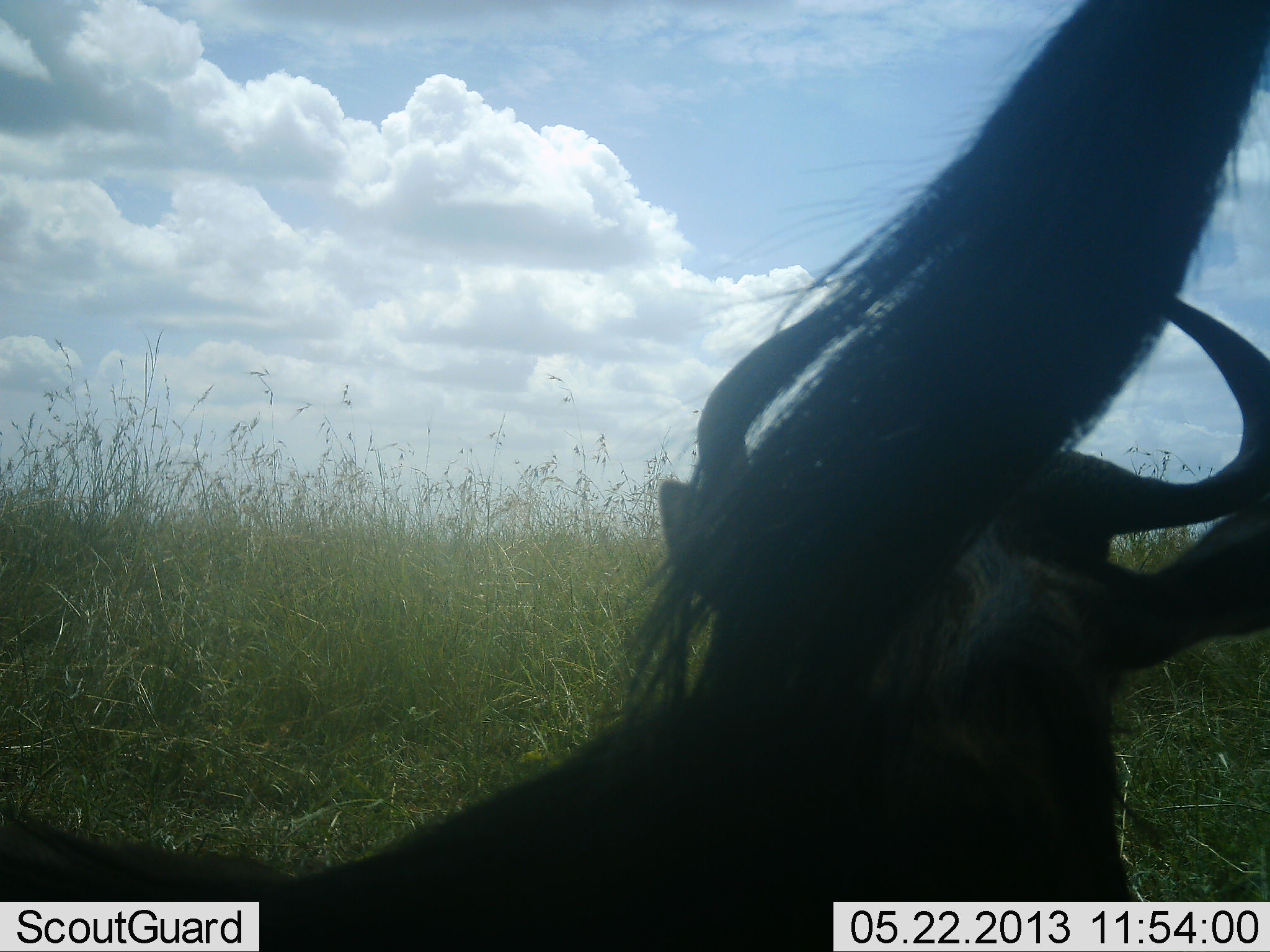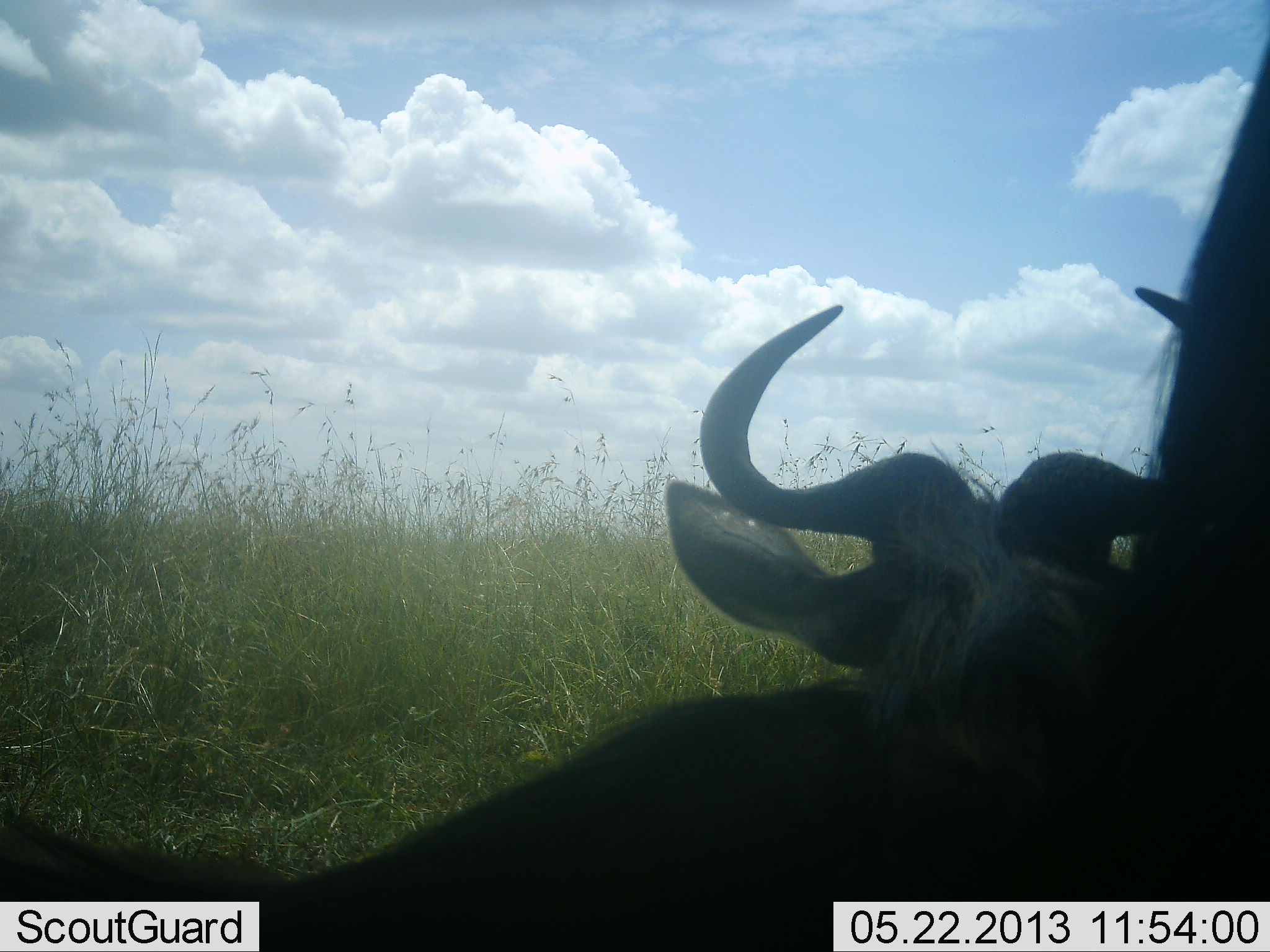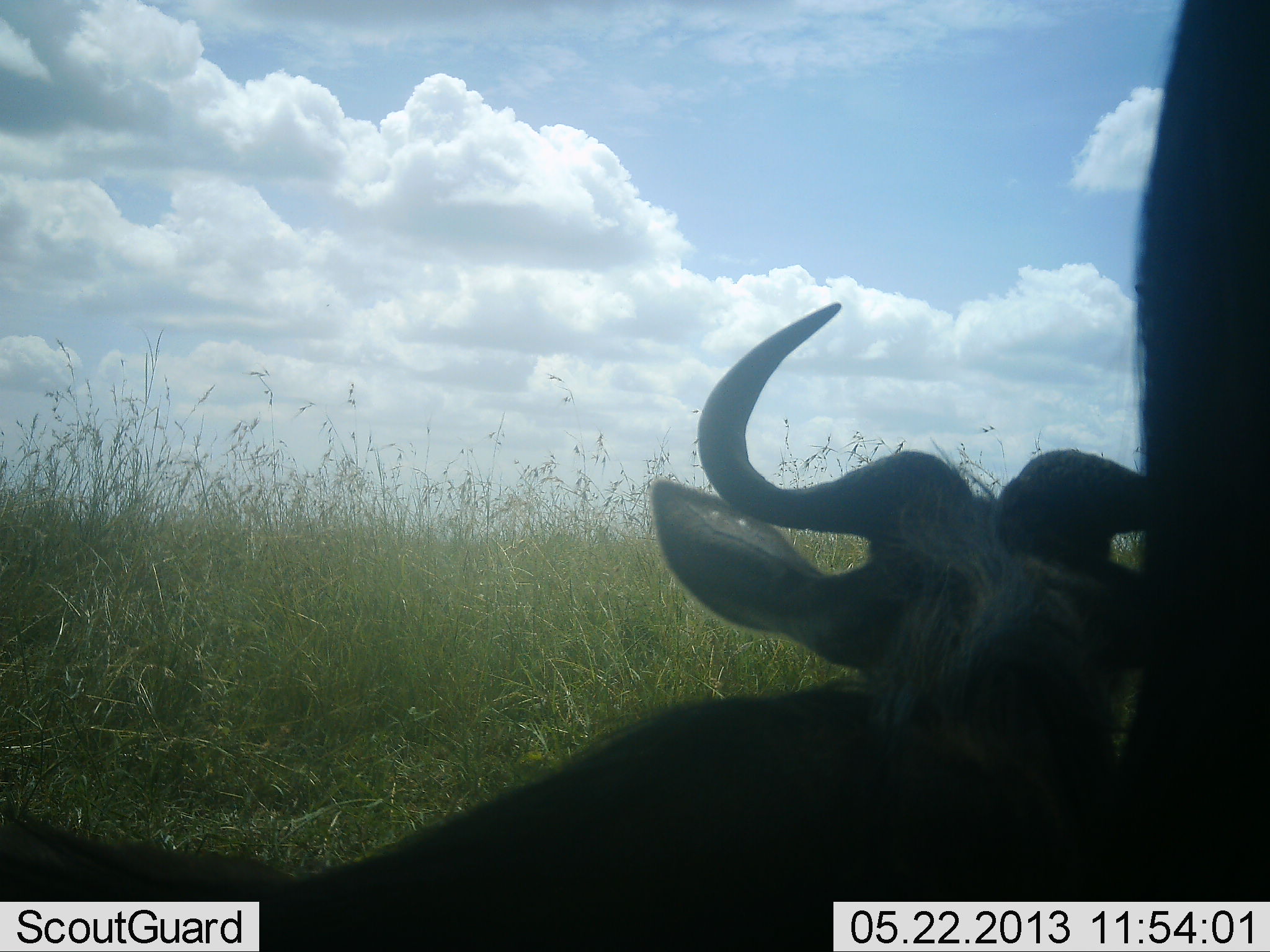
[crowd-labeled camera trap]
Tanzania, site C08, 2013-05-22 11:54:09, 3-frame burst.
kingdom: Animalia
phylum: Chordata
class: Mammalia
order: Artiodactyla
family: Bovidae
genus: Connochaetes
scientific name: Connochaetes taurinus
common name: blue wildebeest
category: wildebeest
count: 2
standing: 100%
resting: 70%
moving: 0%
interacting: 0%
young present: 0%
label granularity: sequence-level